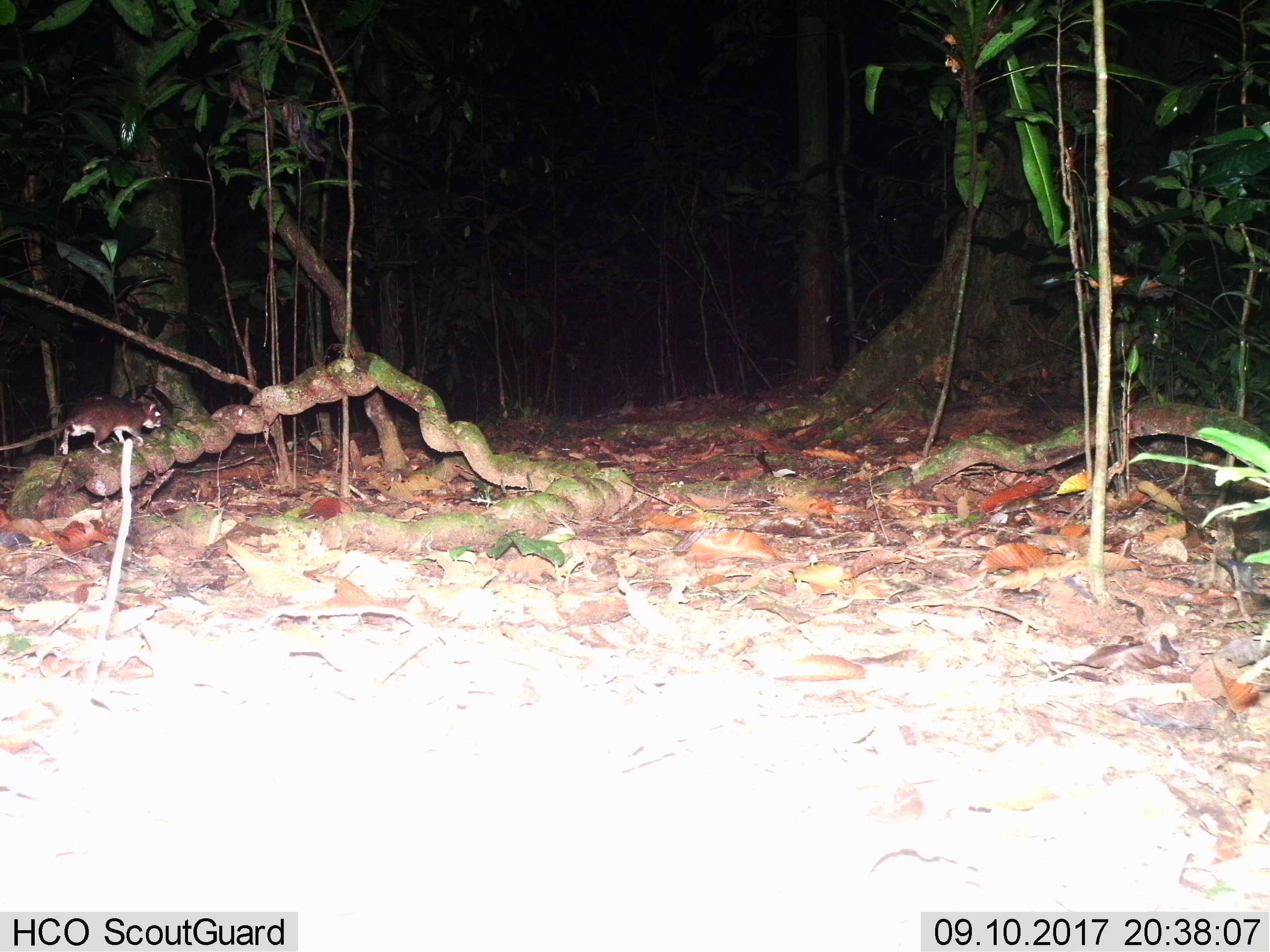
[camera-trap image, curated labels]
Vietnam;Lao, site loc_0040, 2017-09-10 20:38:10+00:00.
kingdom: Animalia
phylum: Chordata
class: Mammalia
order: Rodentia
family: Muridae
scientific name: Muridae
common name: old-world mice and rats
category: unidentified murid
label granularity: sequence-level